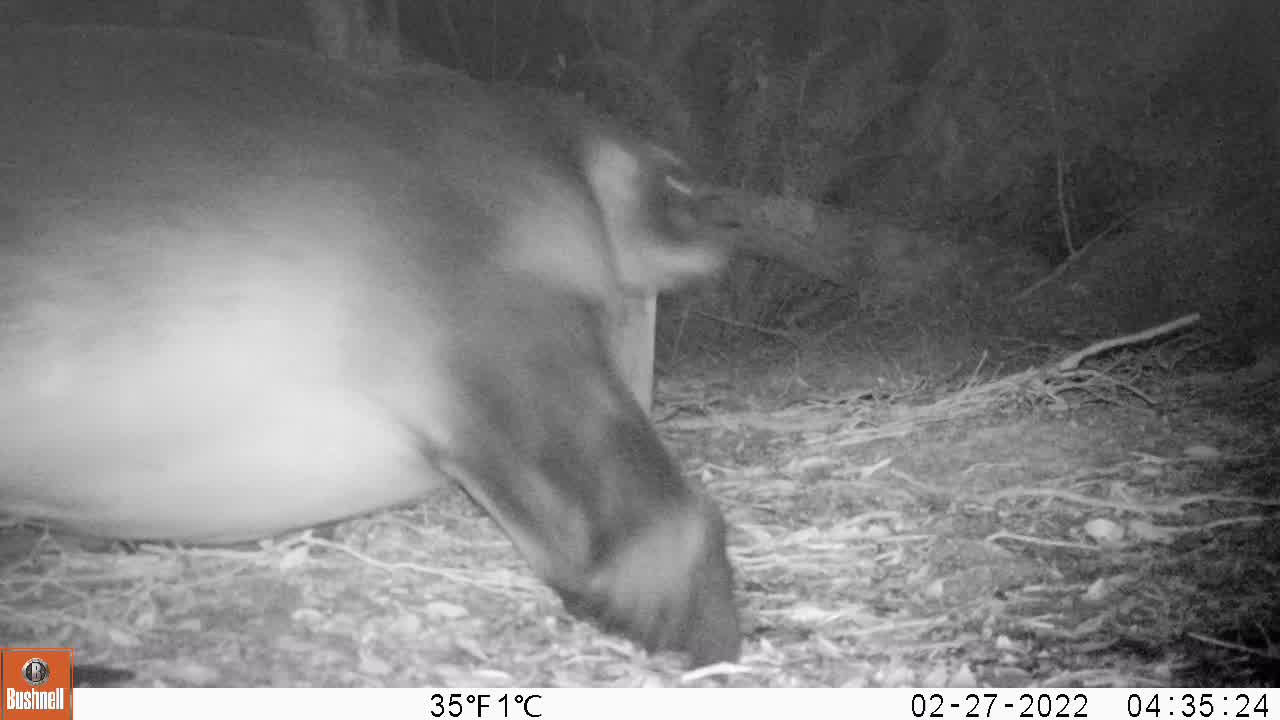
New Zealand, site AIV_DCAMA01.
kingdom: Animalia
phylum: Chordata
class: Mammalia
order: Carnivora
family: Otariidae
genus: Phocarctos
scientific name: Phocarctos hookeri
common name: new zealand sea lion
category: sealion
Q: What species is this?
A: Sealion (new zealand sea lion) (Phocarctos hookeri).